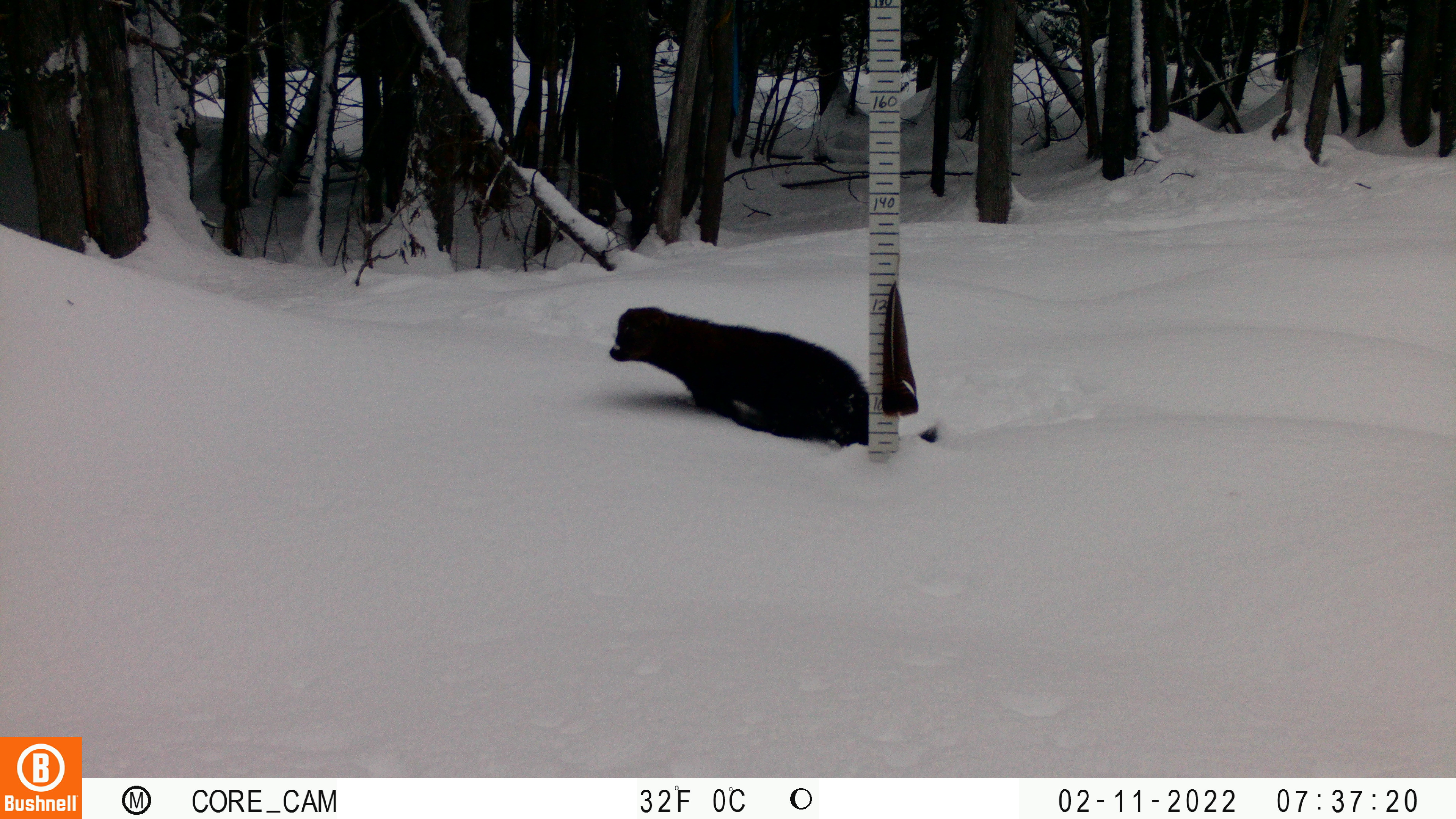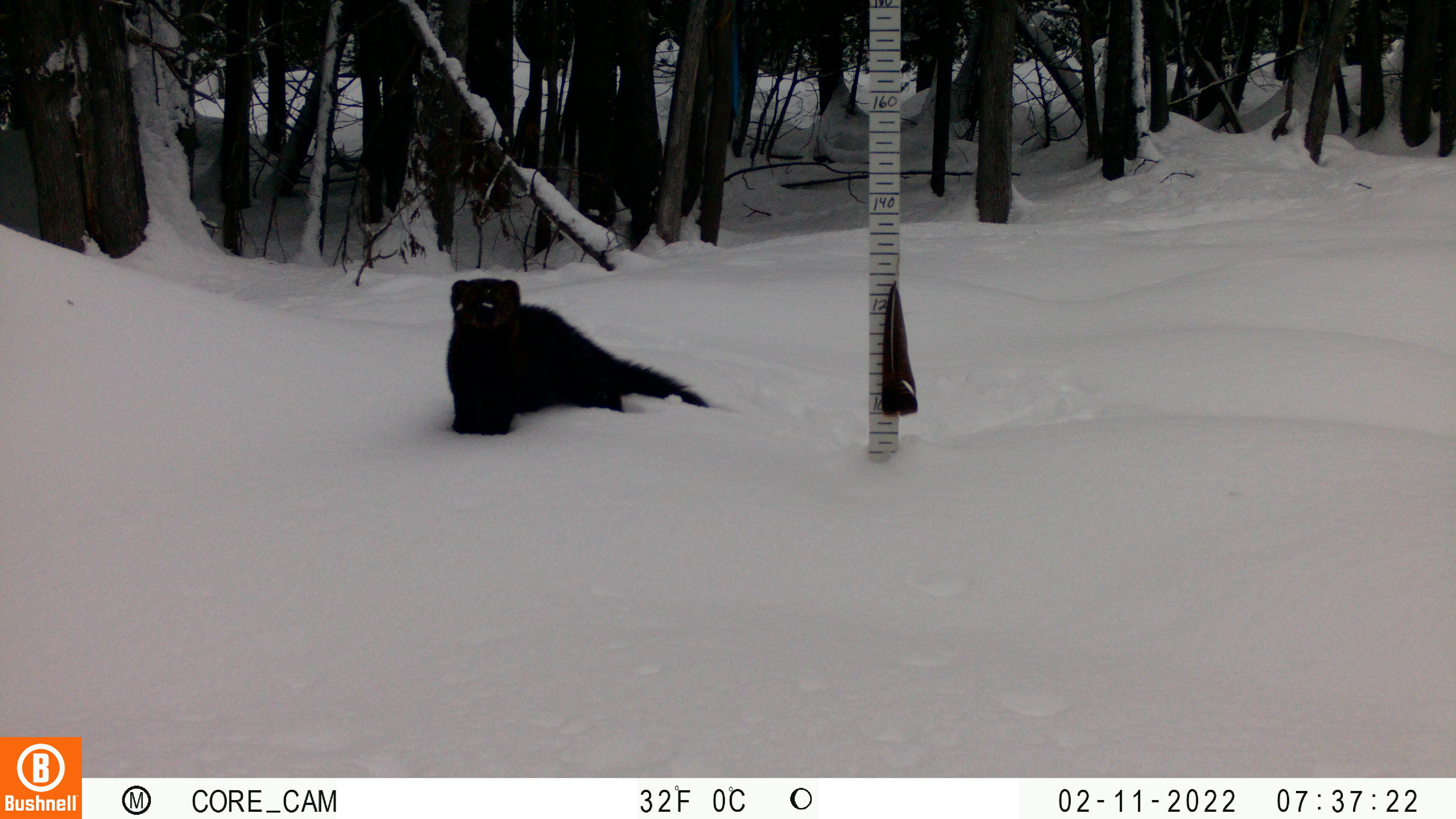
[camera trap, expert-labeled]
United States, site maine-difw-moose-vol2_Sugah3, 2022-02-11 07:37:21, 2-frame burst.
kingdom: Animalia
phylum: Chordata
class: Mammalia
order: Carnivora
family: Mustelidae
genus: Pekania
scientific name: Pekania pennanti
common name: fisher